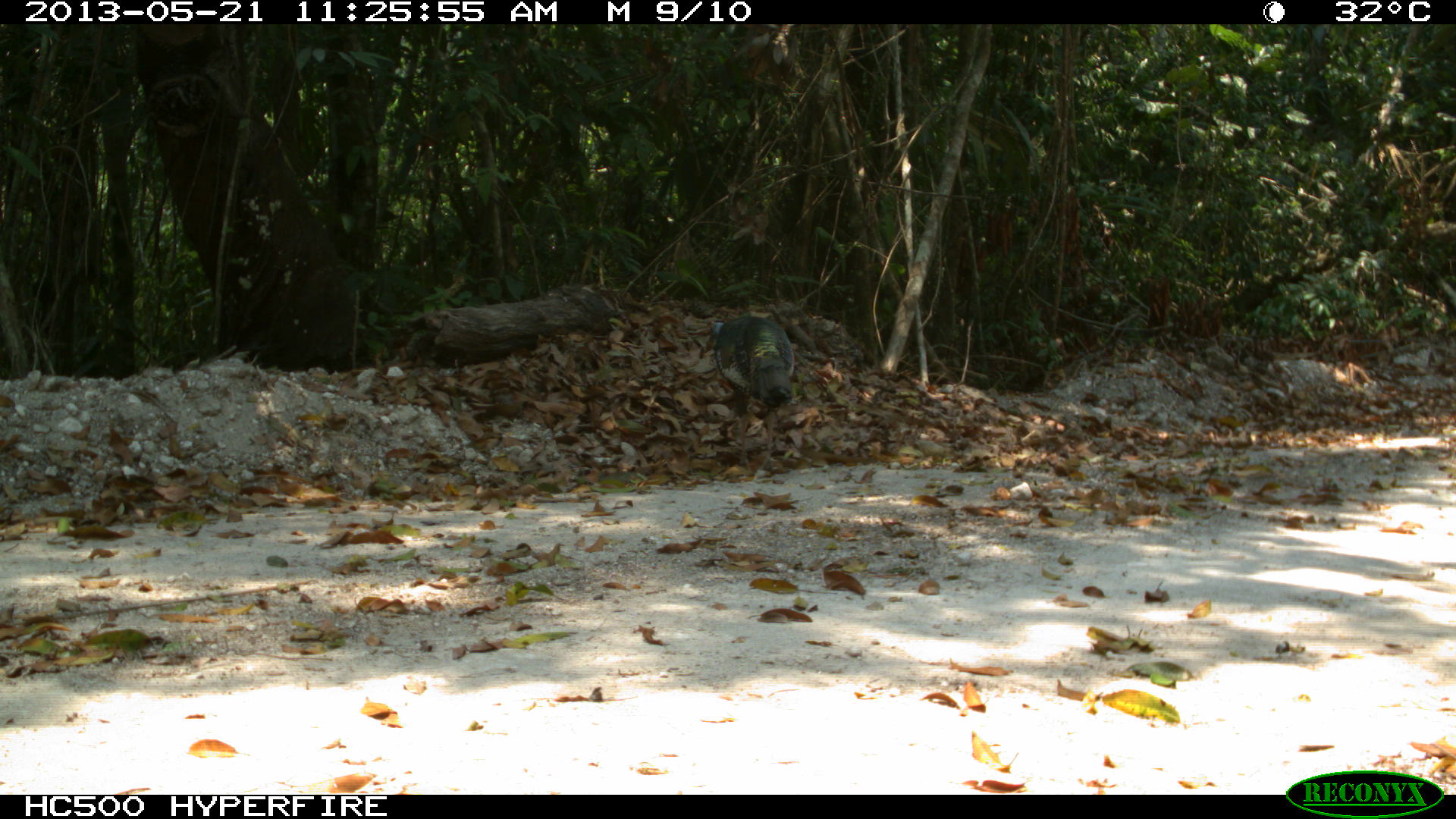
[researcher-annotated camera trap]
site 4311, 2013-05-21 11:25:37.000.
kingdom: Animalia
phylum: Chordata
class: Aves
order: Galliformes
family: Phasianidae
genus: Meleagris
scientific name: Meleagris ocellata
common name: ocellated turkey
Meleagris ocellata (ocellated turkey), count 1, sex male.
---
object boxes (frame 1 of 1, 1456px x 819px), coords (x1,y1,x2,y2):
meleagris ocellata: (704,314,795,465)